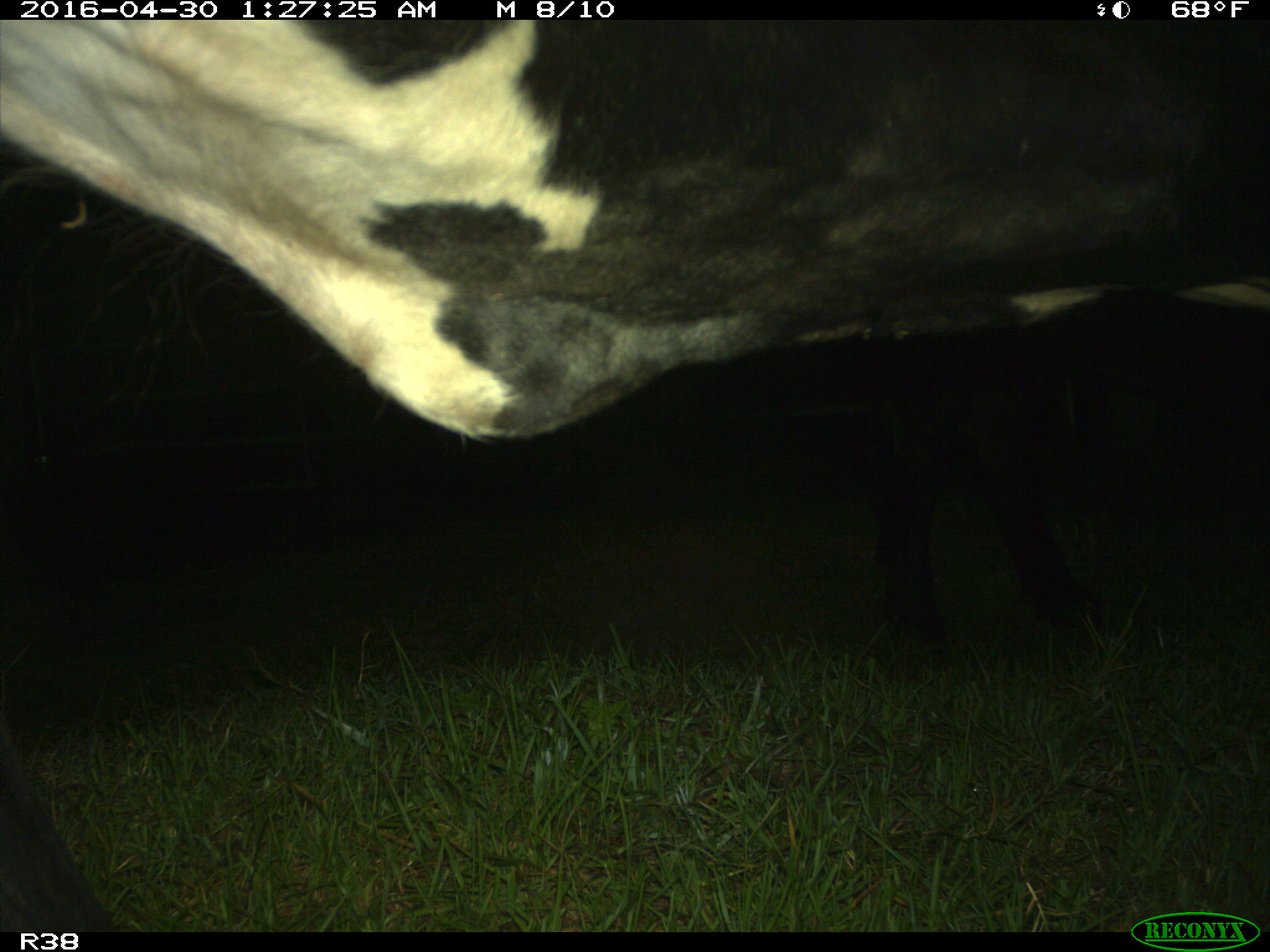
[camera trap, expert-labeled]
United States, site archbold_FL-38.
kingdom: Animalia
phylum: Chordata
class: Mammalia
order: Artiodactyla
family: Bovidae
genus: Bos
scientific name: Bos taurus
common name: domestic cow